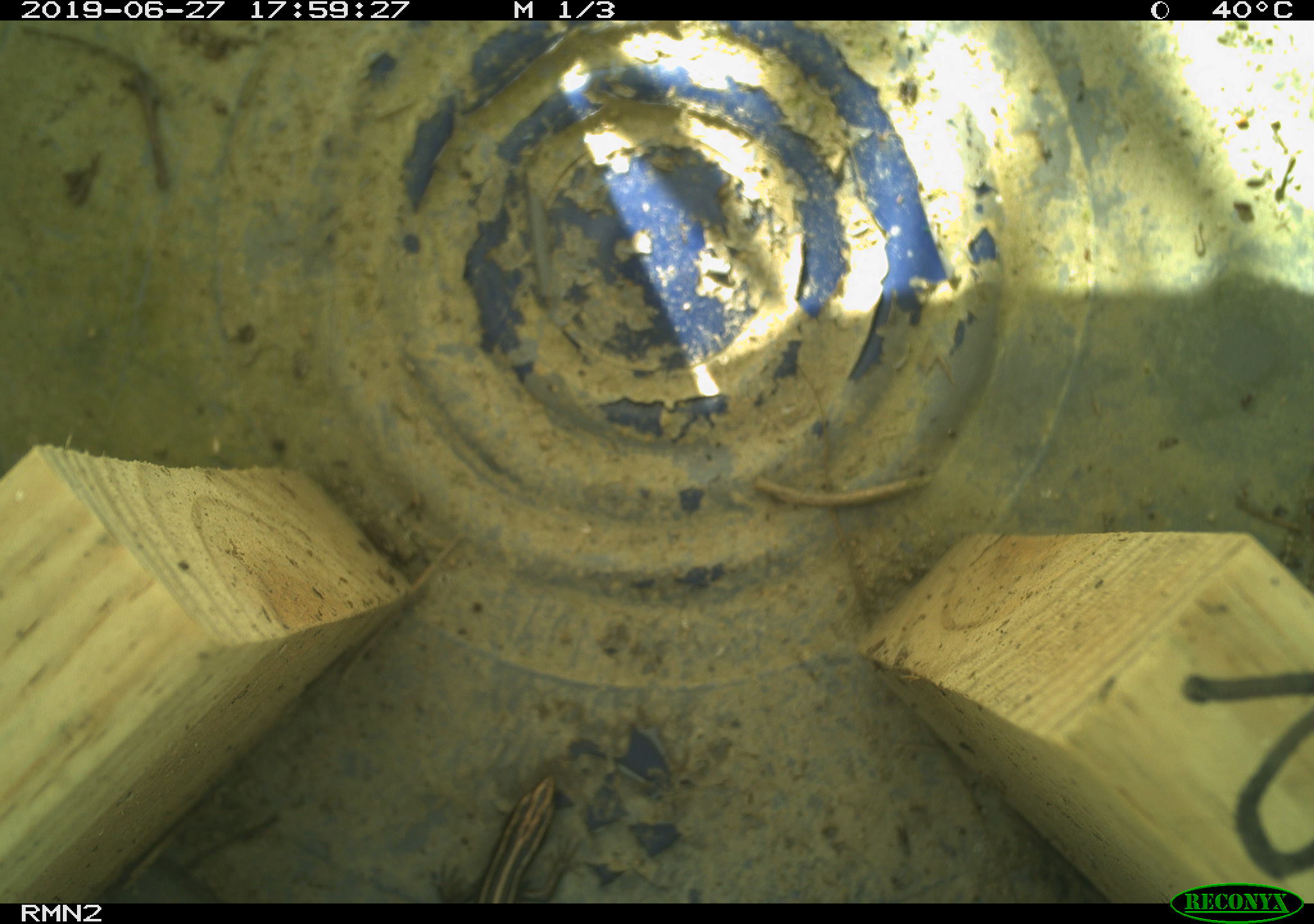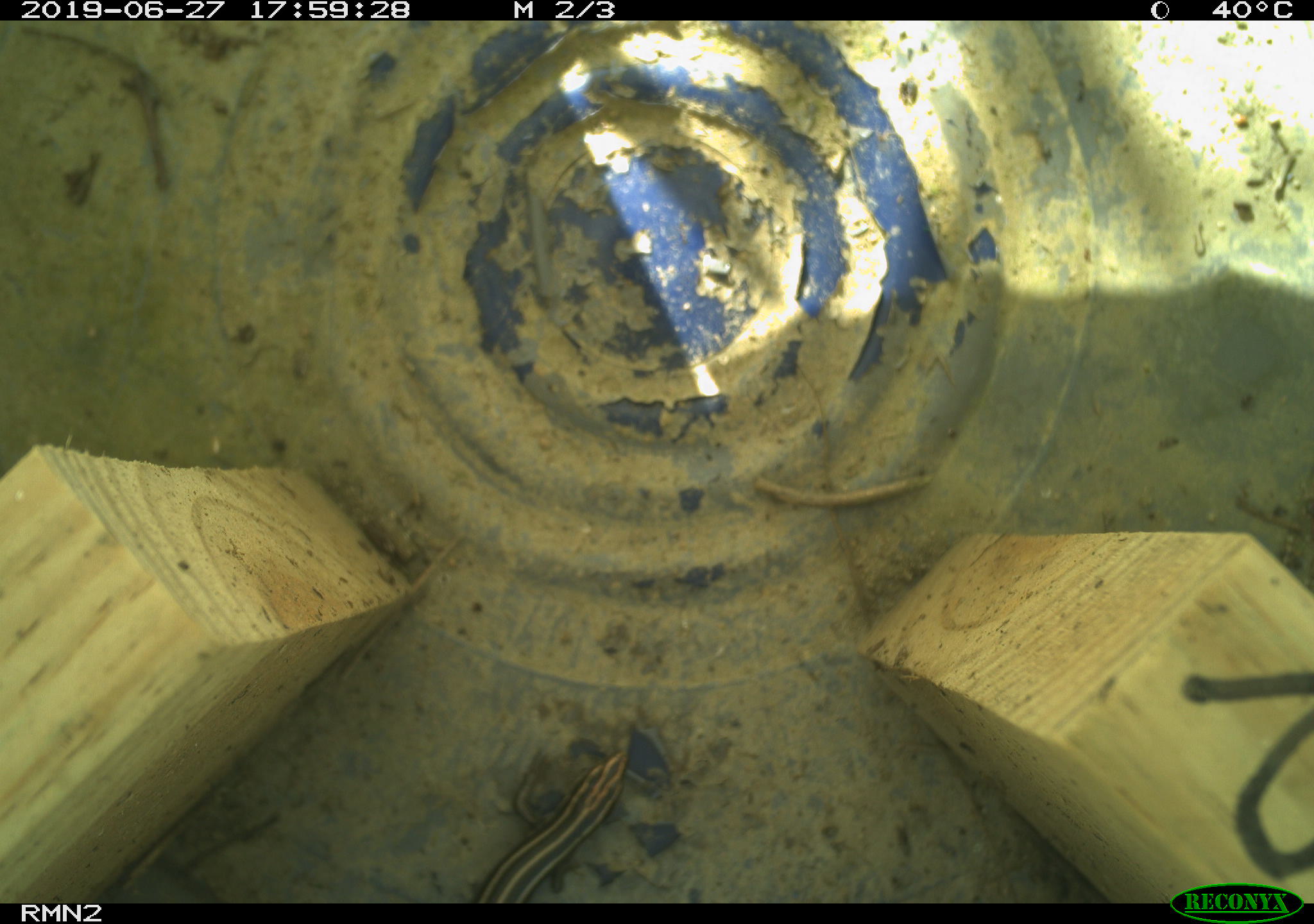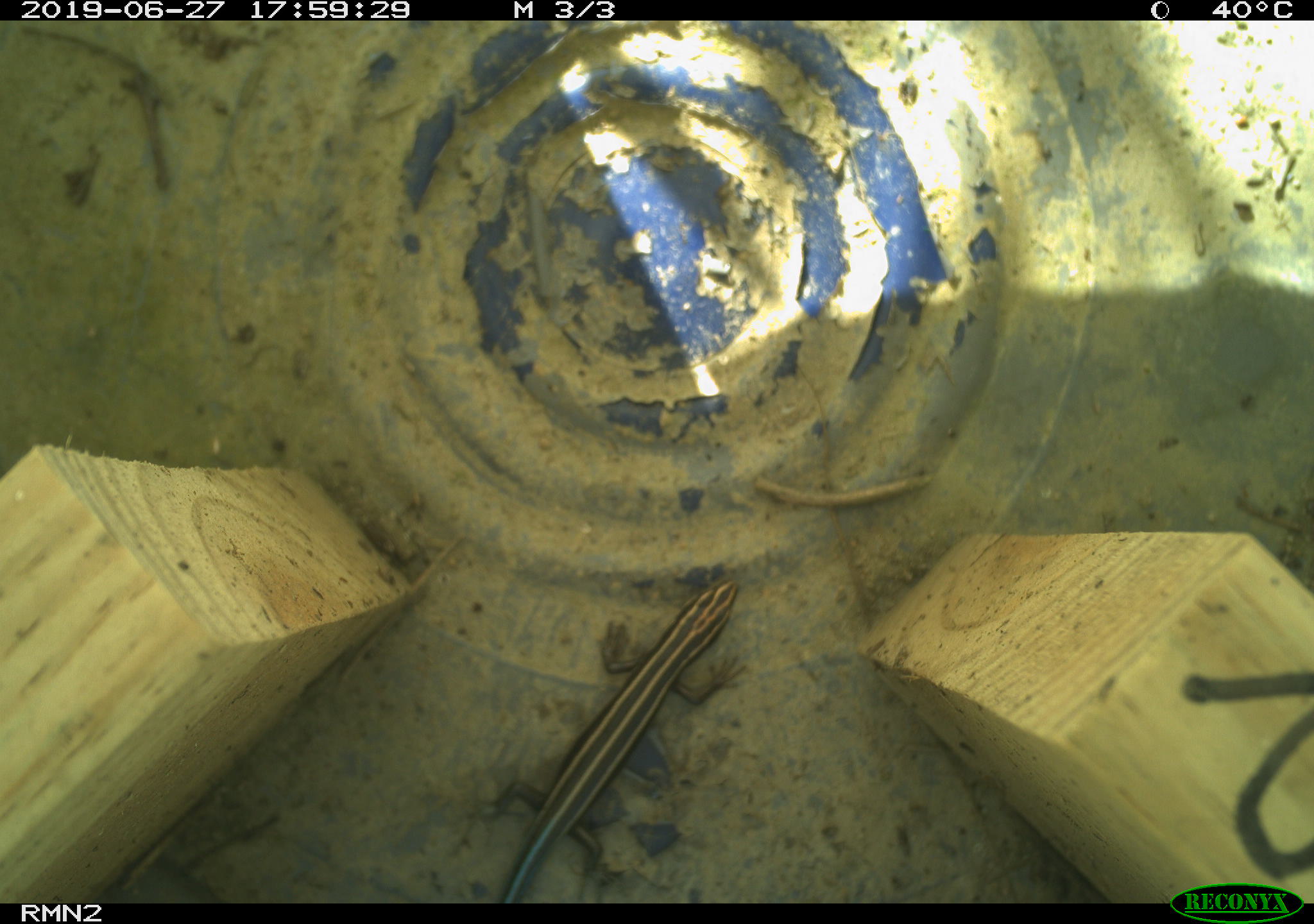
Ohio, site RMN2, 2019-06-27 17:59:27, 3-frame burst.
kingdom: Animalia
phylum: Chordata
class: Reptilia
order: Squamata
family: Scincidae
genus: Plestiodon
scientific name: Plestiodon fasciatus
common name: common five-lined skink